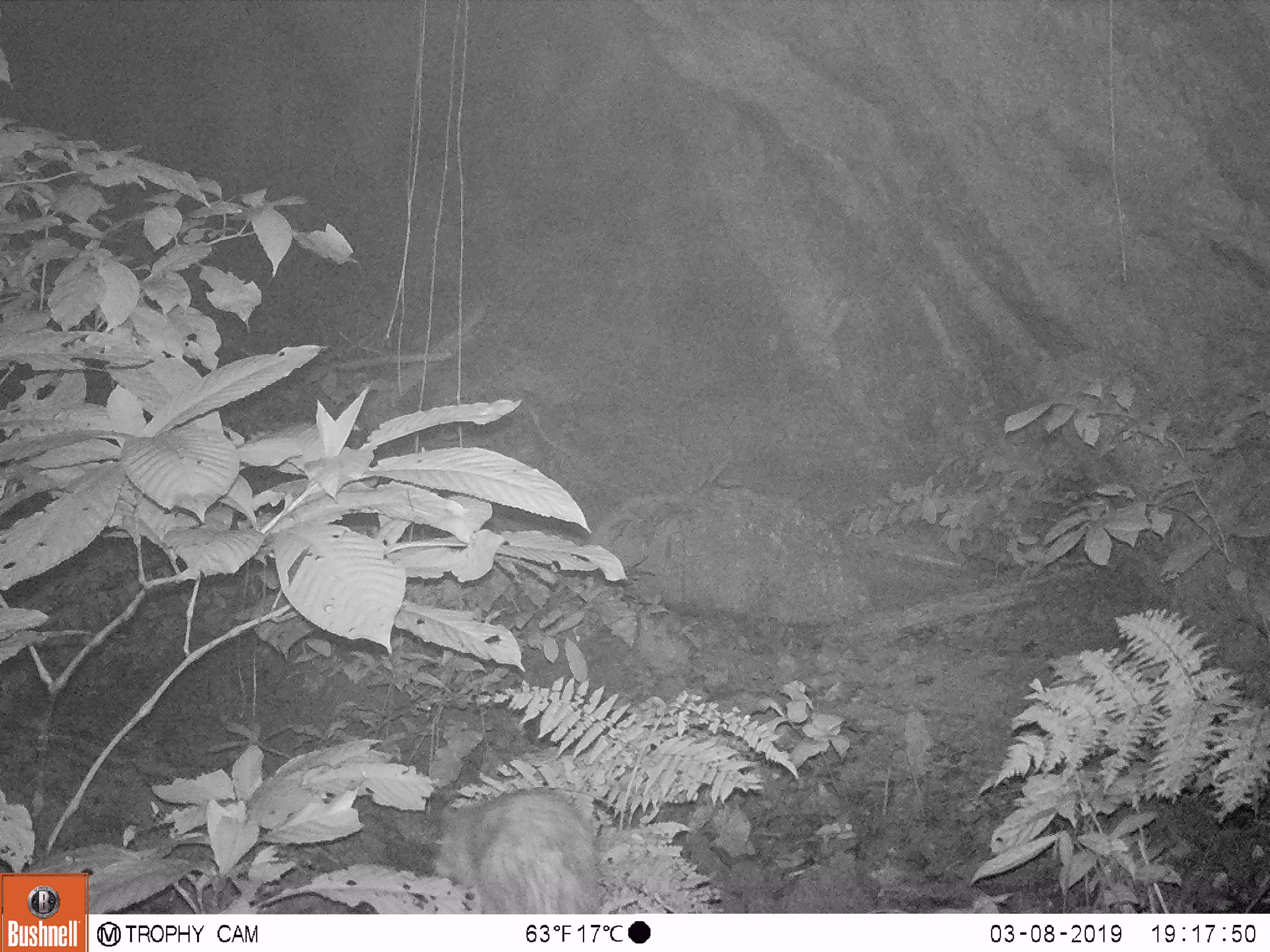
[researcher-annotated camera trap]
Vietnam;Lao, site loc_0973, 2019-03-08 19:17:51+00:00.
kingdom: Animalia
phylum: Chordata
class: Mammalia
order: Rodentia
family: Hystricidae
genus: Atherurus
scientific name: Atherurus macrourus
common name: asiatic brush-tailed porcupine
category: asiatic brush tailed porcupine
Asiatic brush tailed porcupine (asiatic brush-tailed porcupine) (Atherurus macrourus). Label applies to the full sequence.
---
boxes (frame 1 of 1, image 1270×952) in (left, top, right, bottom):
asiatic brush tailed porcupine: (434, 791, 596, 913)